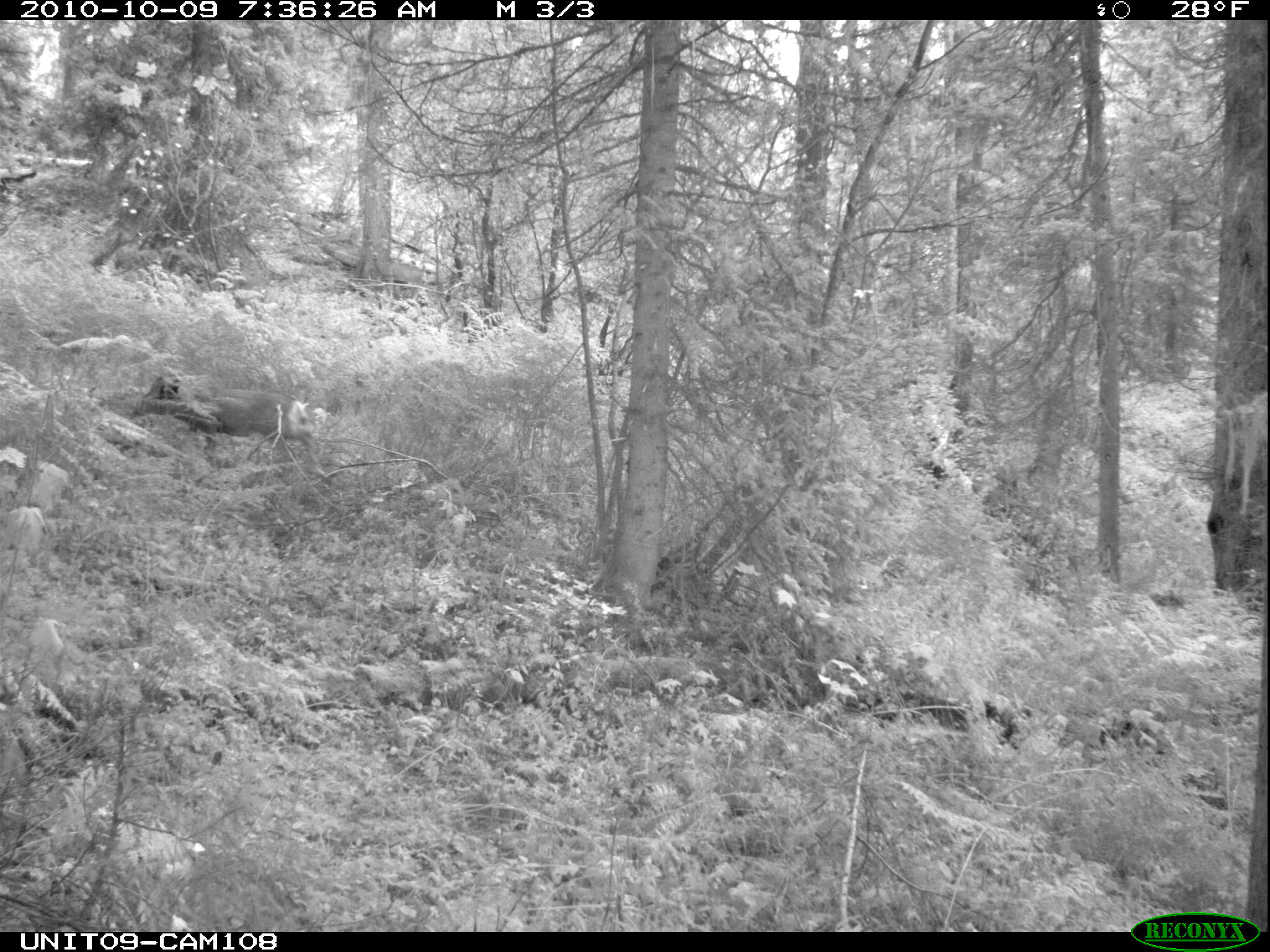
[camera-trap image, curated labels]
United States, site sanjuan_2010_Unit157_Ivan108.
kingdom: Animalia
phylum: Chordata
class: Mammalia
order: Artiodactyla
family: Cervidae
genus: Odocoileus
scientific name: Odocoileus hemionus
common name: mule deer